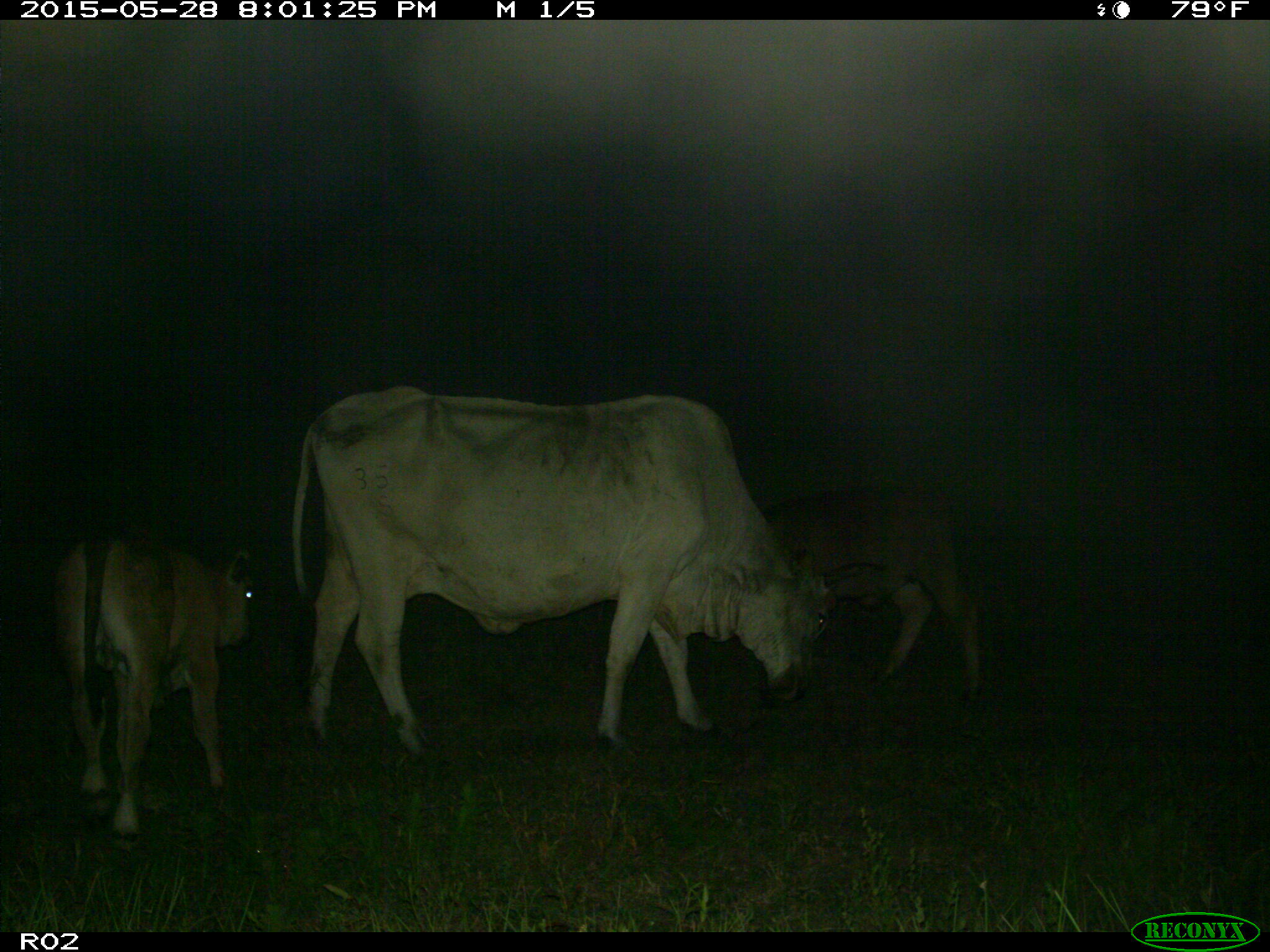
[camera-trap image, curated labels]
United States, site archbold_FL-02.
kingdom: Animalia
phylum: Chordata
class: Mammalia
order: Artiodactyla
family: Bovidae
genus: Bos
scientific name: Bos taurus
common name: domestic cow